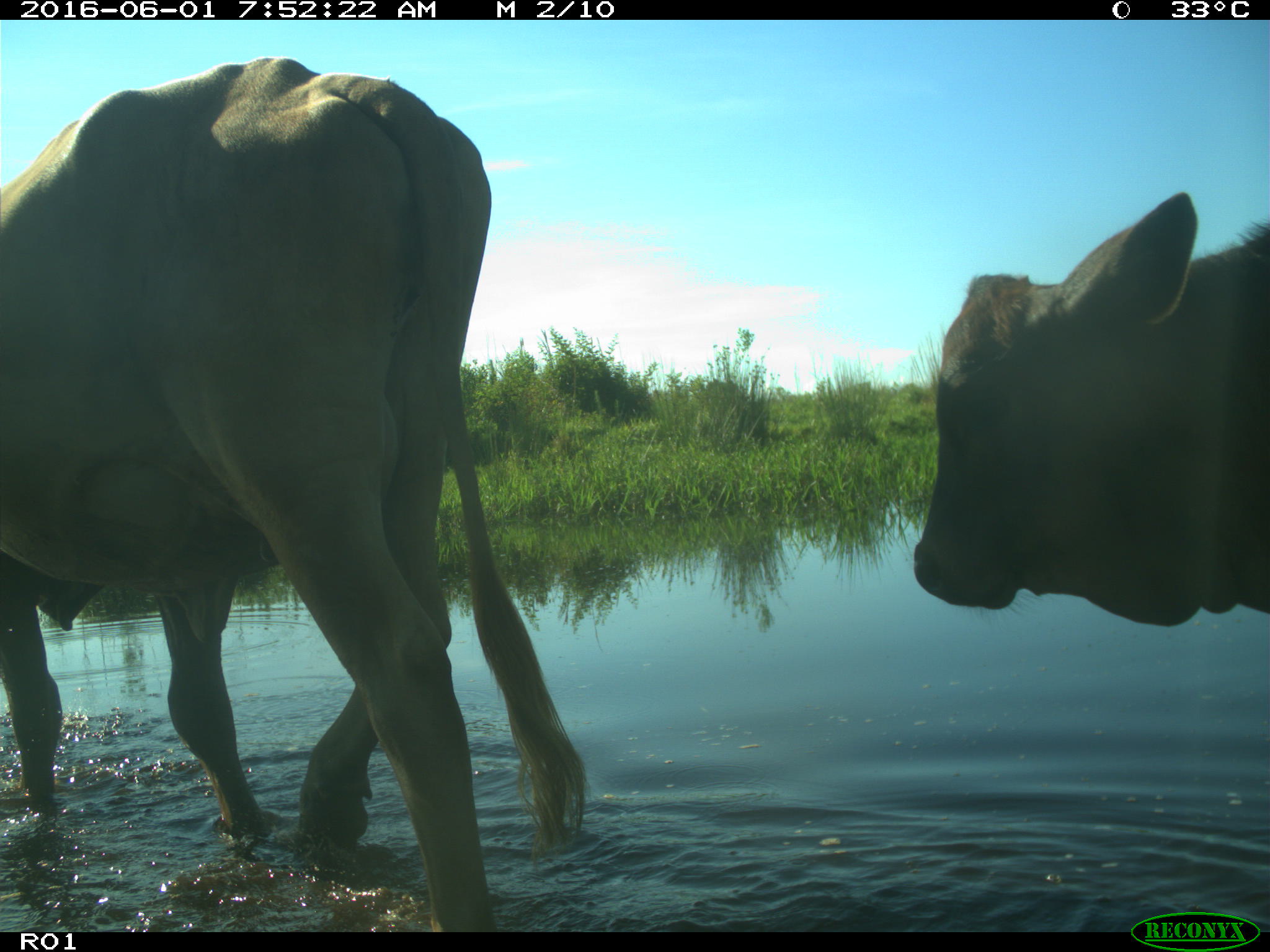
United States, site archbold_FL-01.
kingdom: Animalia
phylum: Chordata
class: Mammalia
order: Artiodactyla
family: Bovidae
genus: Bos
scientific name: Bos taurus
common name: domestic cow